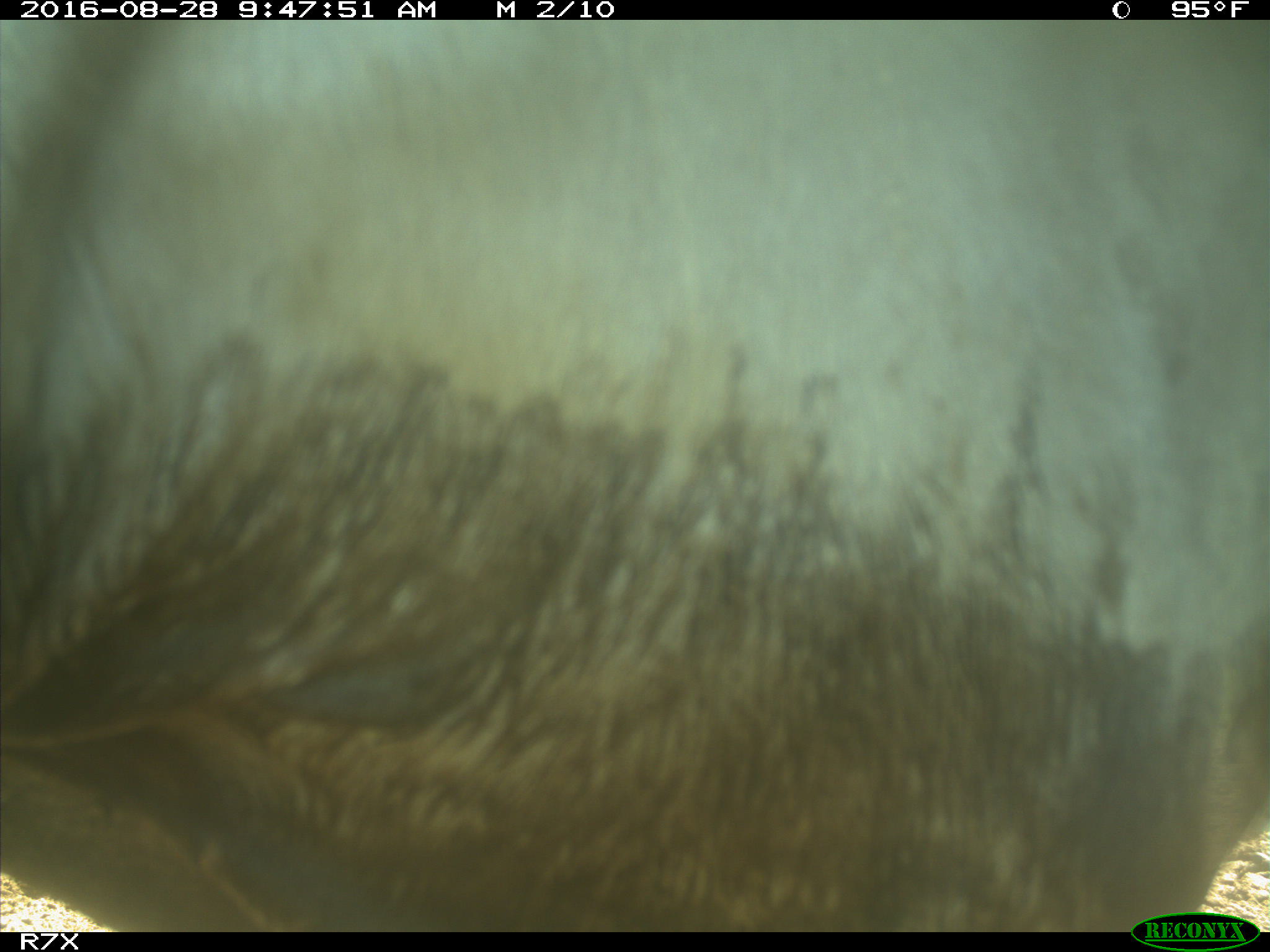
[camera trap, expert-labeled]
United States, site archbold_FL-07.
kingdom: Animalia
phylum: Chordata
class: Mammalia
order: Artiodactyla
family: Bovidae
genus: Bos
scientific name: Bos taurus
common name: domestic cow